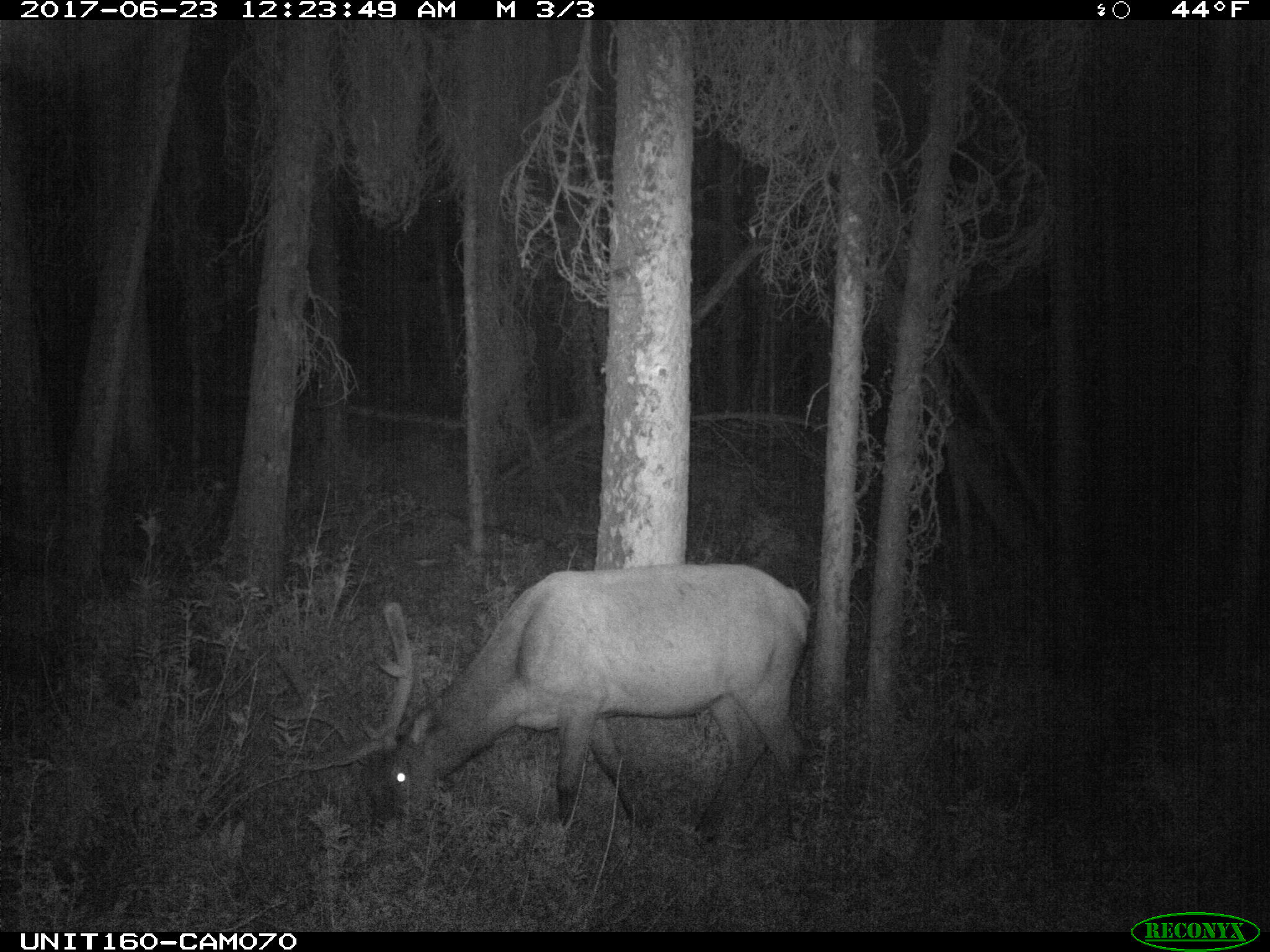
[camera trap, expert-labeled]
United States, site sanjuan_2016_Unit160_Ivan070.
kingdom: Animalia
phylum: Chordata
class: Mammalia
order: Artiodactyla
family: Cervidae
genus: Cervus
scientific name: Cervus elaphus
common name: red deer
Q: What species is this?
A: Cervus elaphus (red deer).